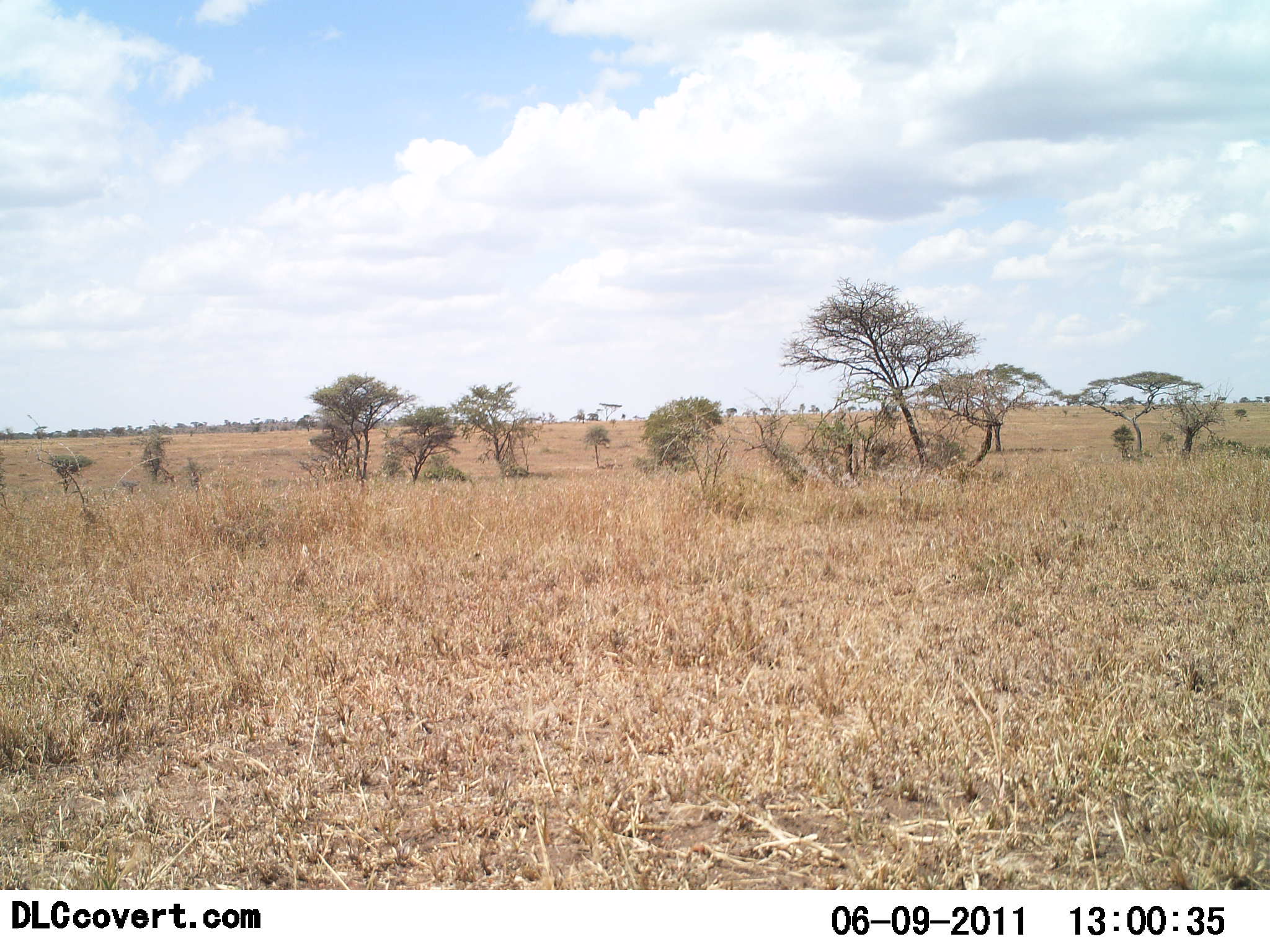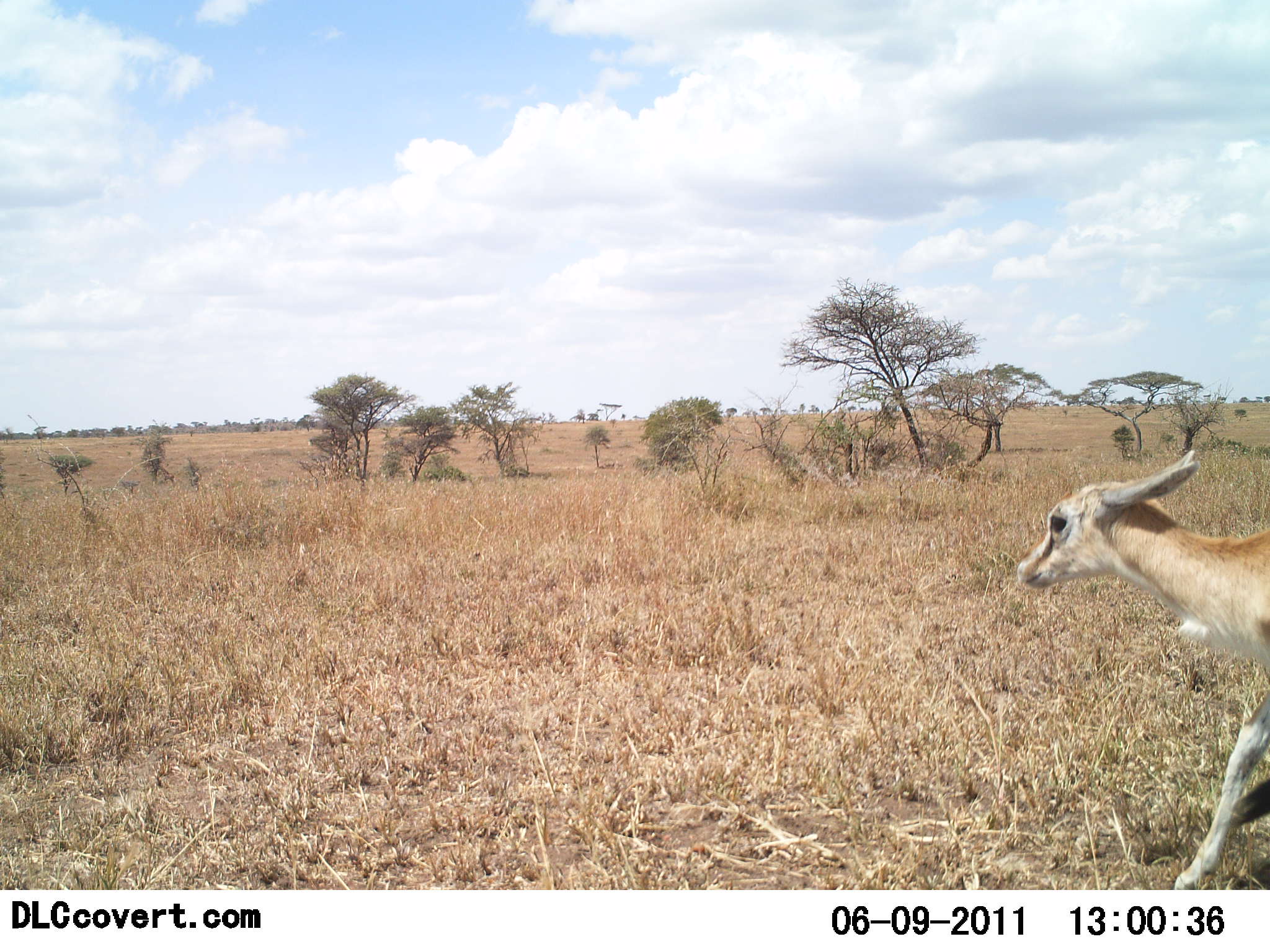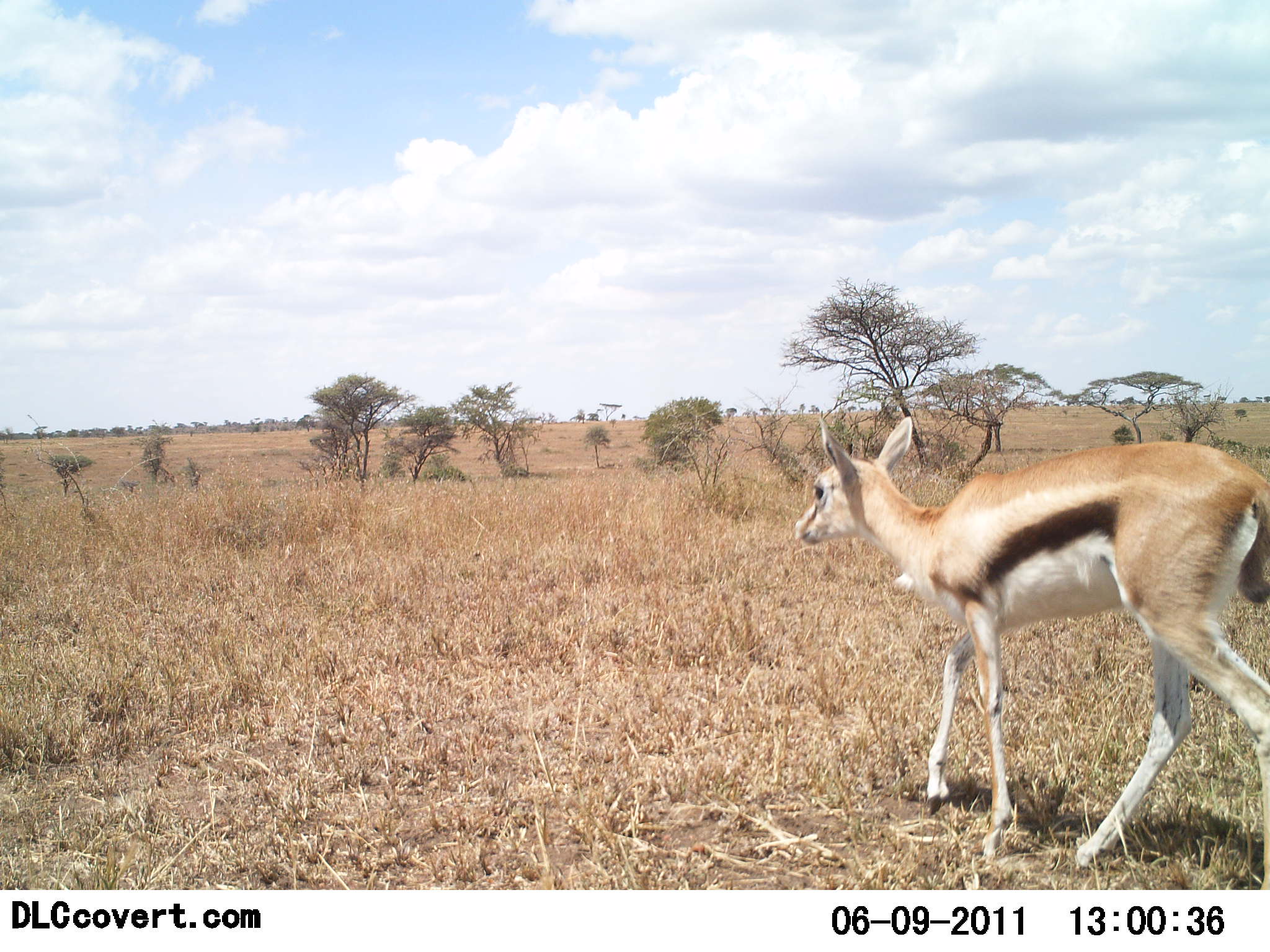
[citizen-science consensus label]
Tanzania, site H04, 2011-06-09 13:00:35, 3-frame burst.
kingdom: Animalia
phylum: Chordata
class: Mammalia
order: Artiodactyla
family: Bovidae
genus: Eudorcas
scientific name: Eudorcas thomsonii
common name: thomson's gazelle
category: gazellethomsons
Gazellethomsons (thomson's gazelle) (Eudorcas thomsonii), count 1. Behavior (volunteer vote fractions): standing 0%, resting 0%, moving 100%, interacting 0%. Young present (vote fraction): 42%. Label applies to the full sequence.